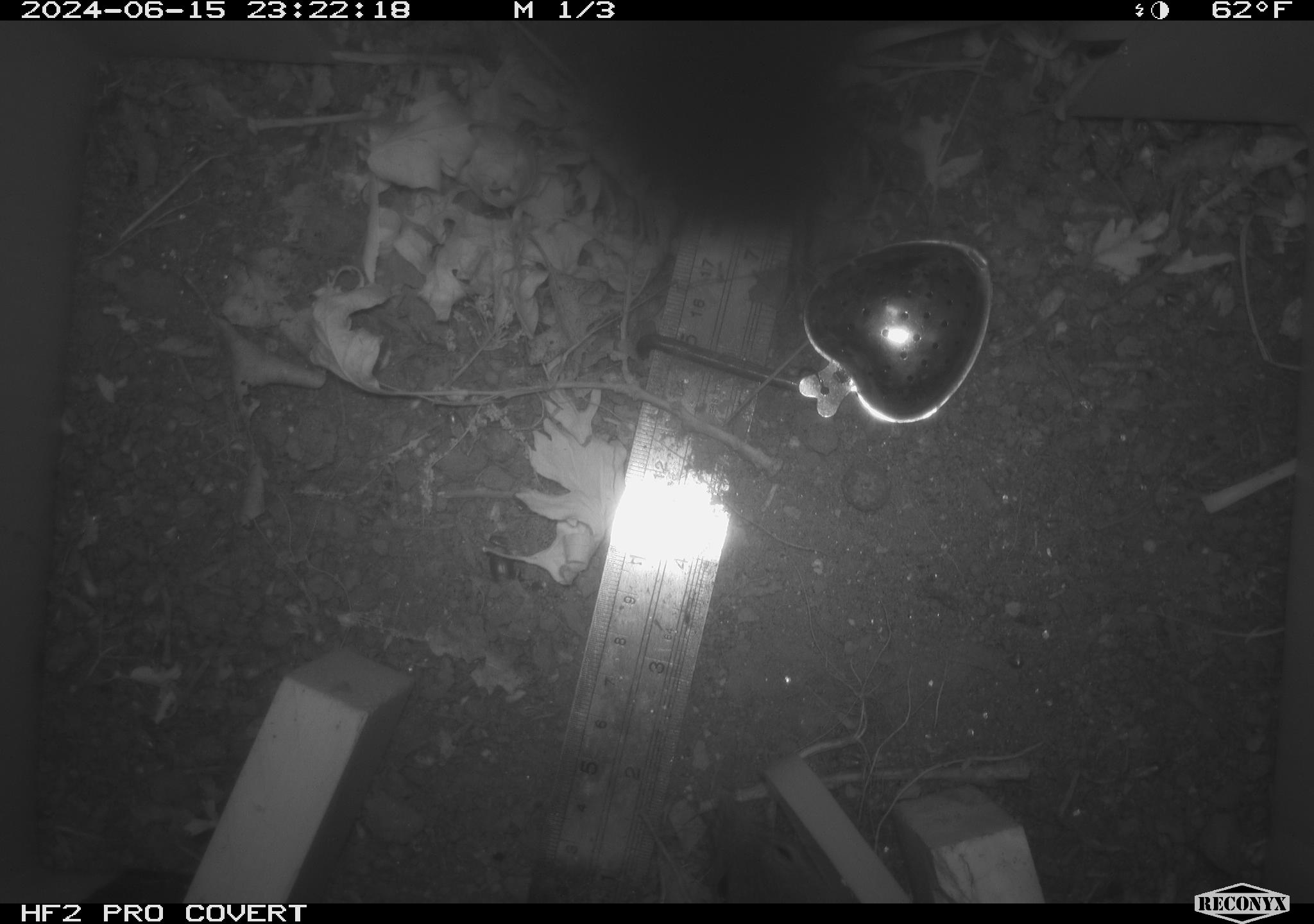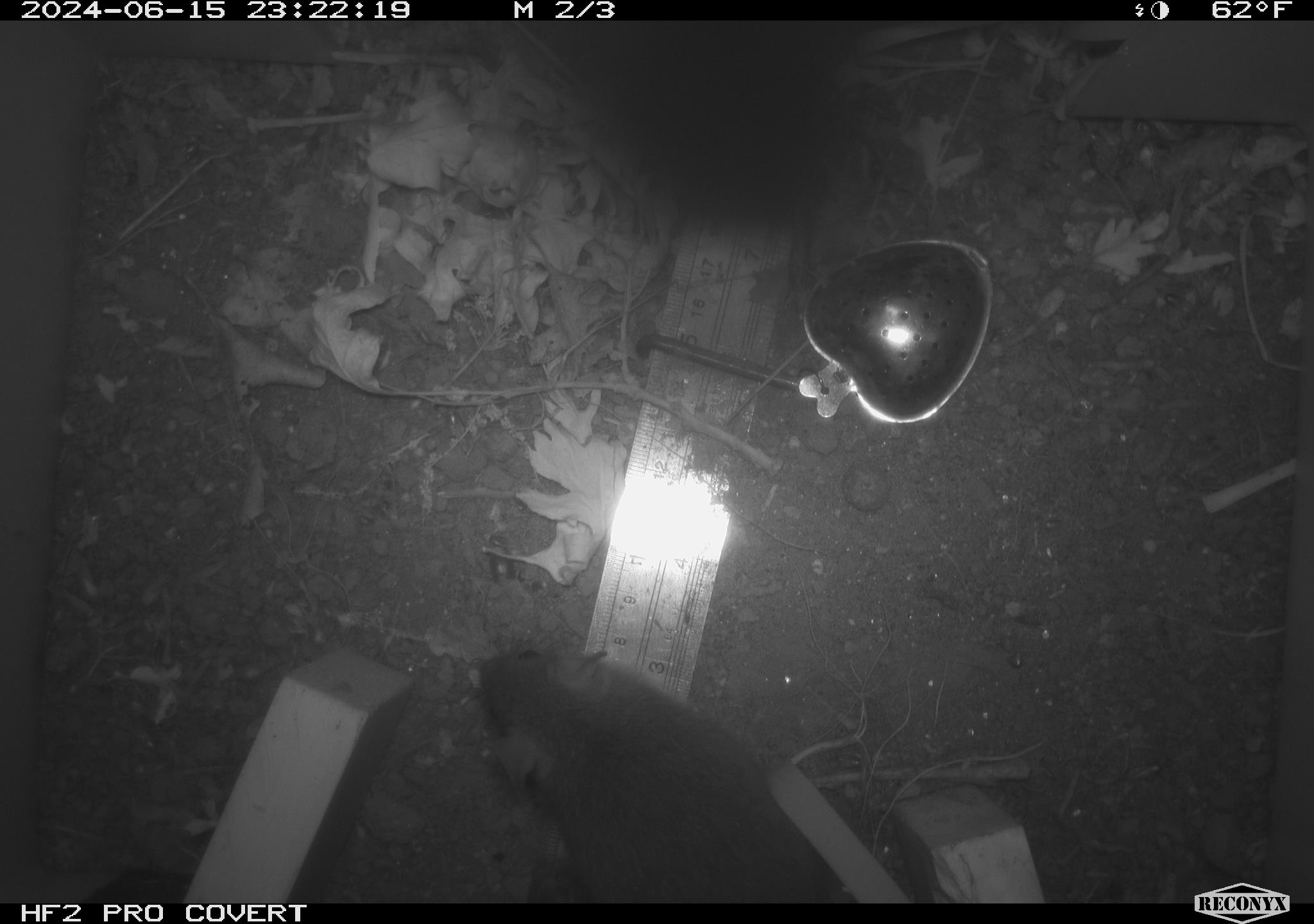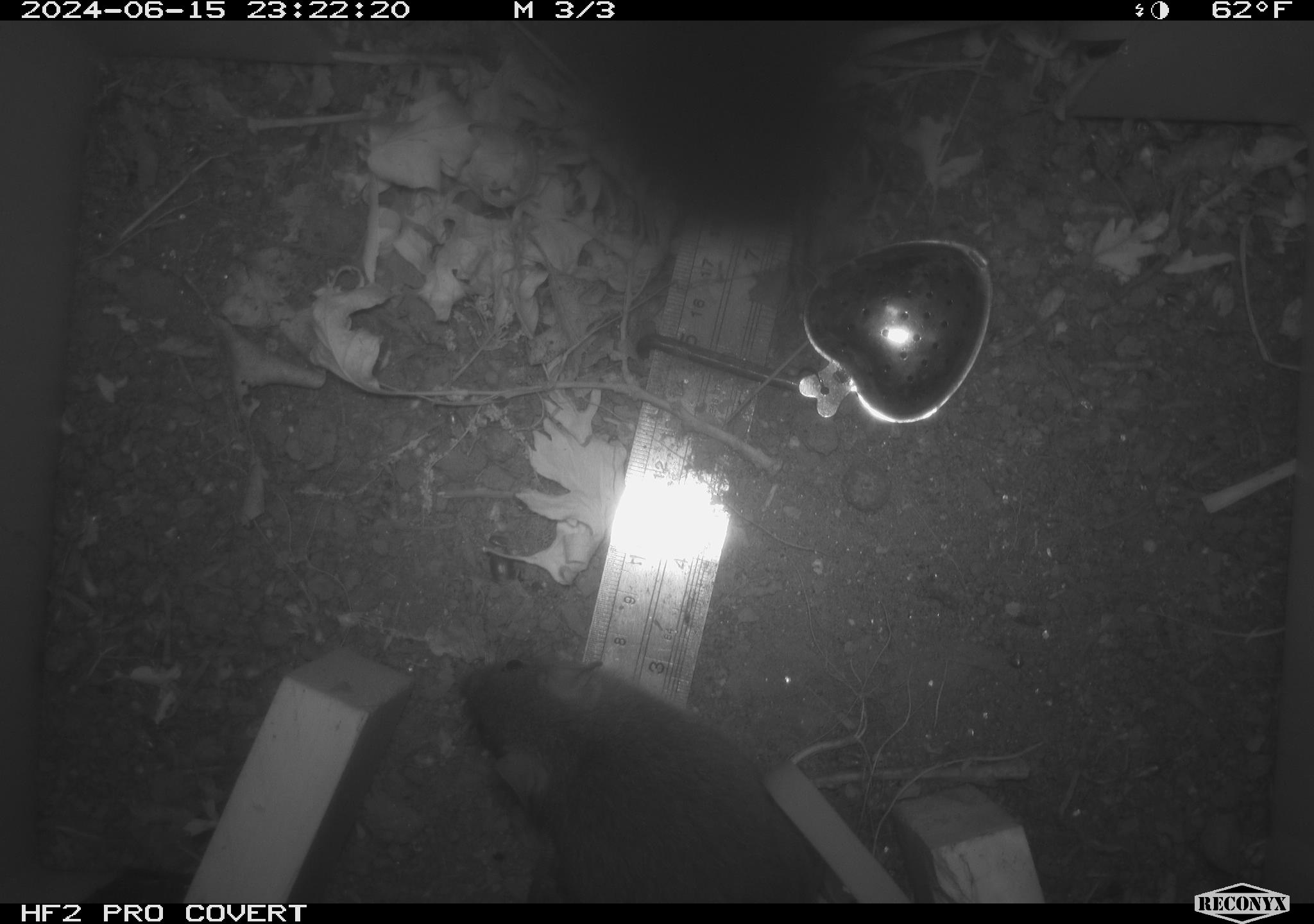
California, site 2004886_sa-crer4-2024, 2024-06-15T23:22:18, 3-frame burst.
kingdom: Animalia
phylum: Chordata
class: Mammalia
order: Rodentia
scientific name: Rodentia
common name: rodent